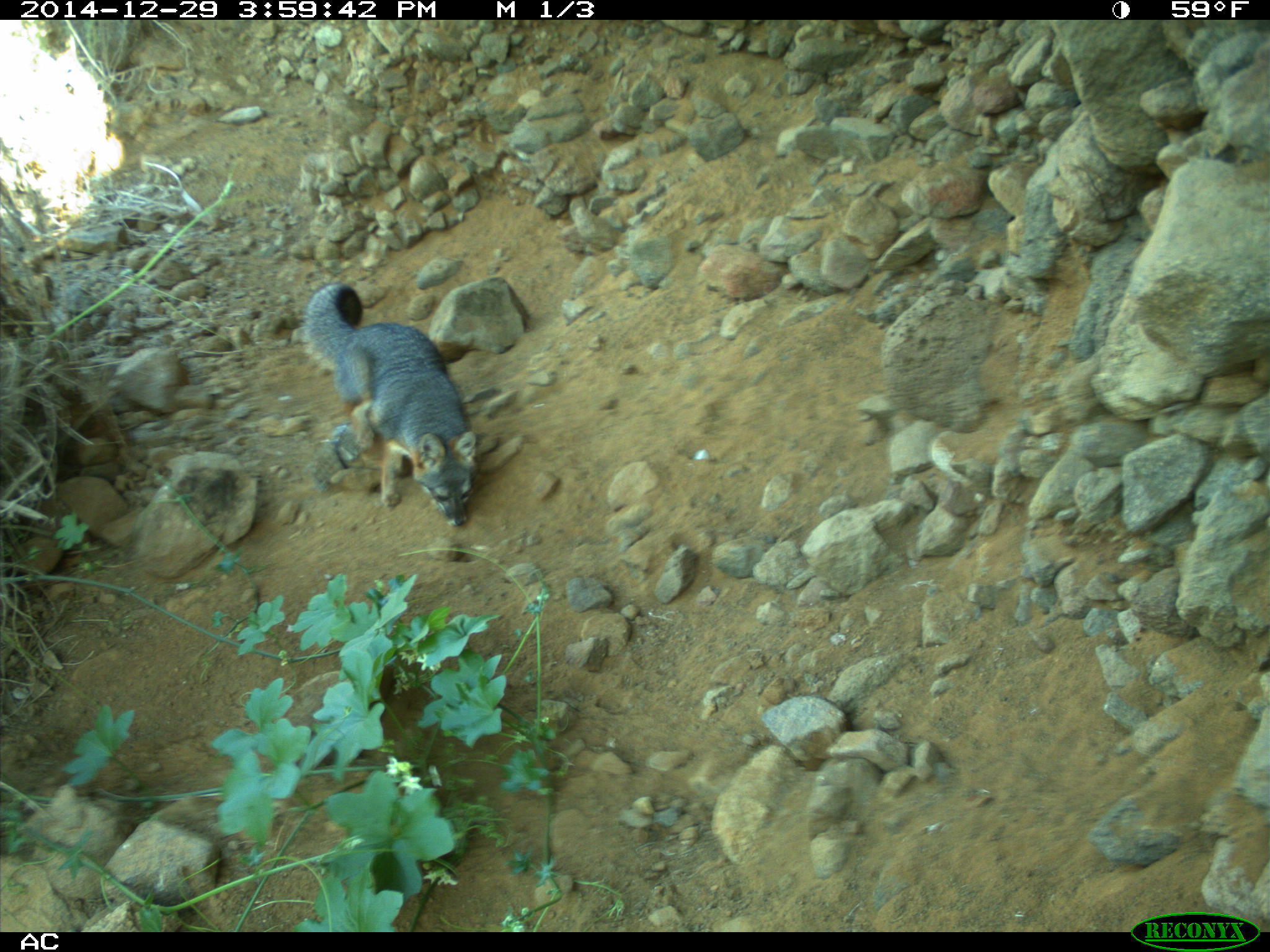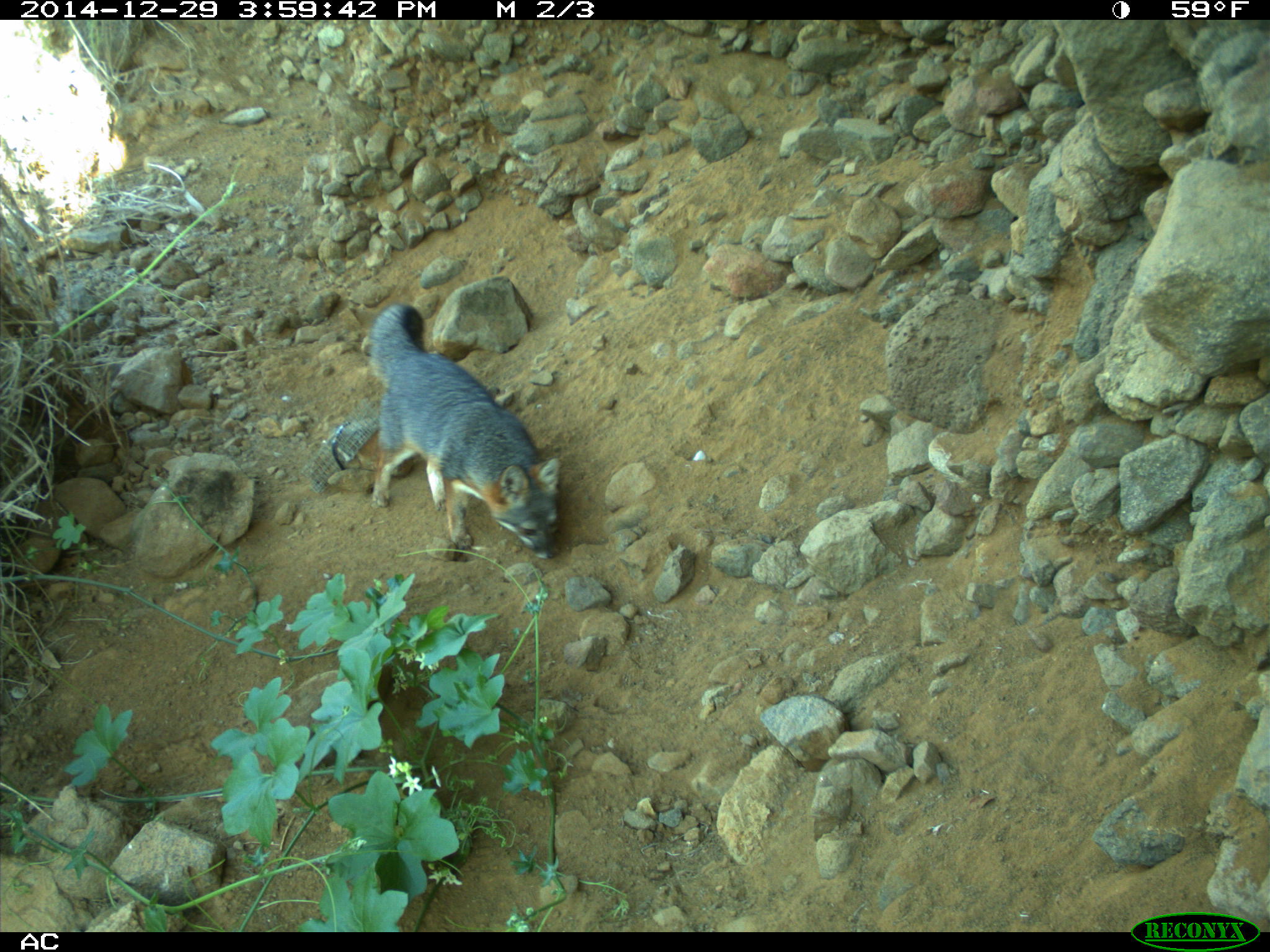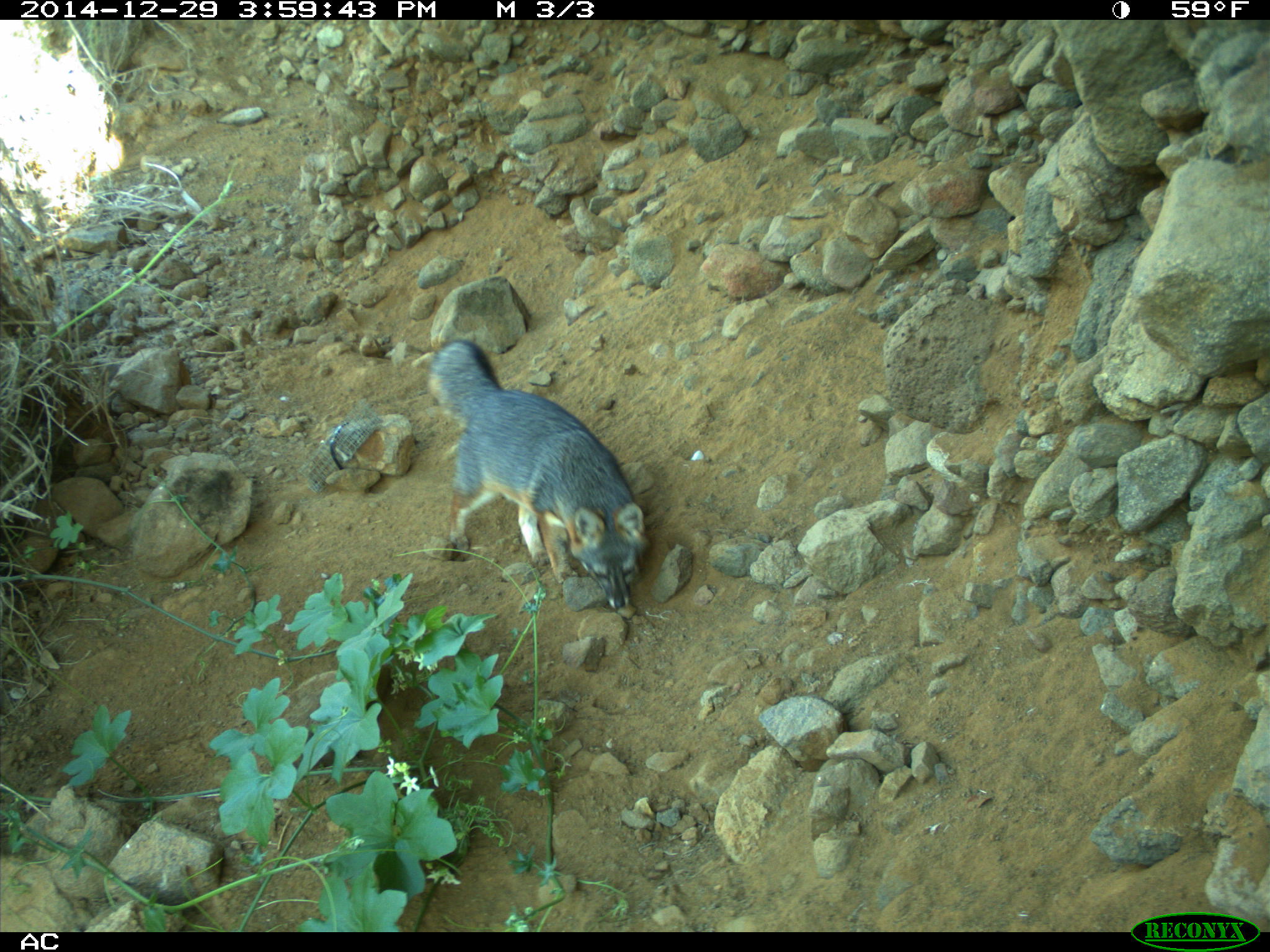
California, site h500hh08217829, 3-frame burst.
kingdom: Animalia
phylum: Chordata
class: Mammalia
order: Carnivora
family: Canidae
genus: Urocyon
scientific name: Urocyon littoralis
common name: island fox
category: fox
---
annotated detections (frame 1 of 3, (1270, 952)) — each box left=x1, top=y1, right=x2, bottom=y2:
fox: left=303, top=283, right=479, bottom=526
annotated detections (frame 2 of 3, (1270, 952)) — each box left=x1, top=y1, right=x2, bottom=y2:
fox: left=368, top=302, right=564, bottom=558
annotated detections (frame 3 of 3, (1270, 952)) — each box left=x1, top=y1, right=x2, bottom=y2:
fox: left=426, top=338, right=651, bottom=610